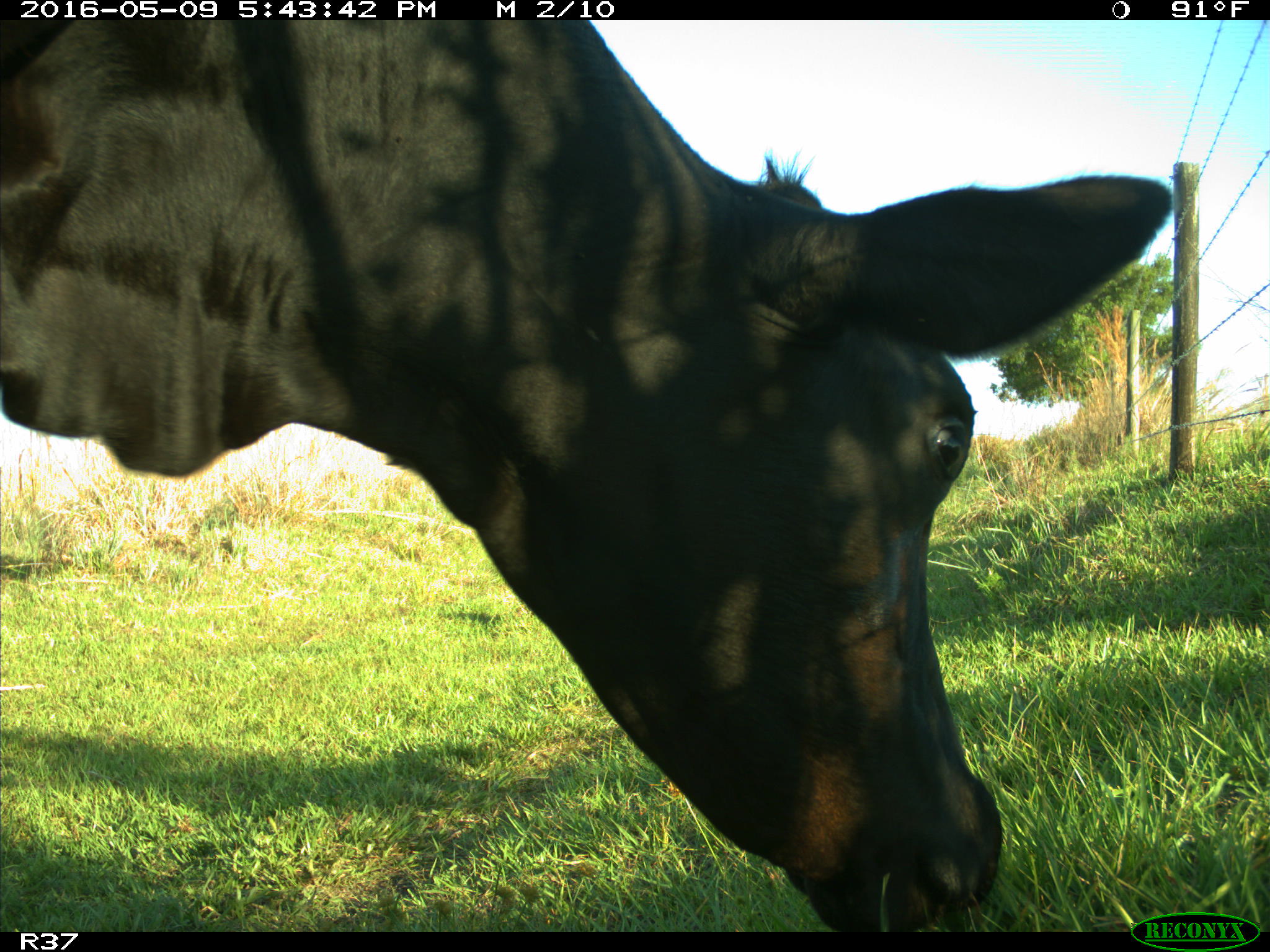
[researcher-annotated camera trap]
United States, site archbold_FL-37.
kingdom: Animalia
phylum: Chordata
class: Mammalia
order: Artiodactyla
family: Bovidae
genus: Bos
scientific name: Bos taurus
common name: domestic cow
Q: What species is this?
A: Bos taurus (domestic cow).